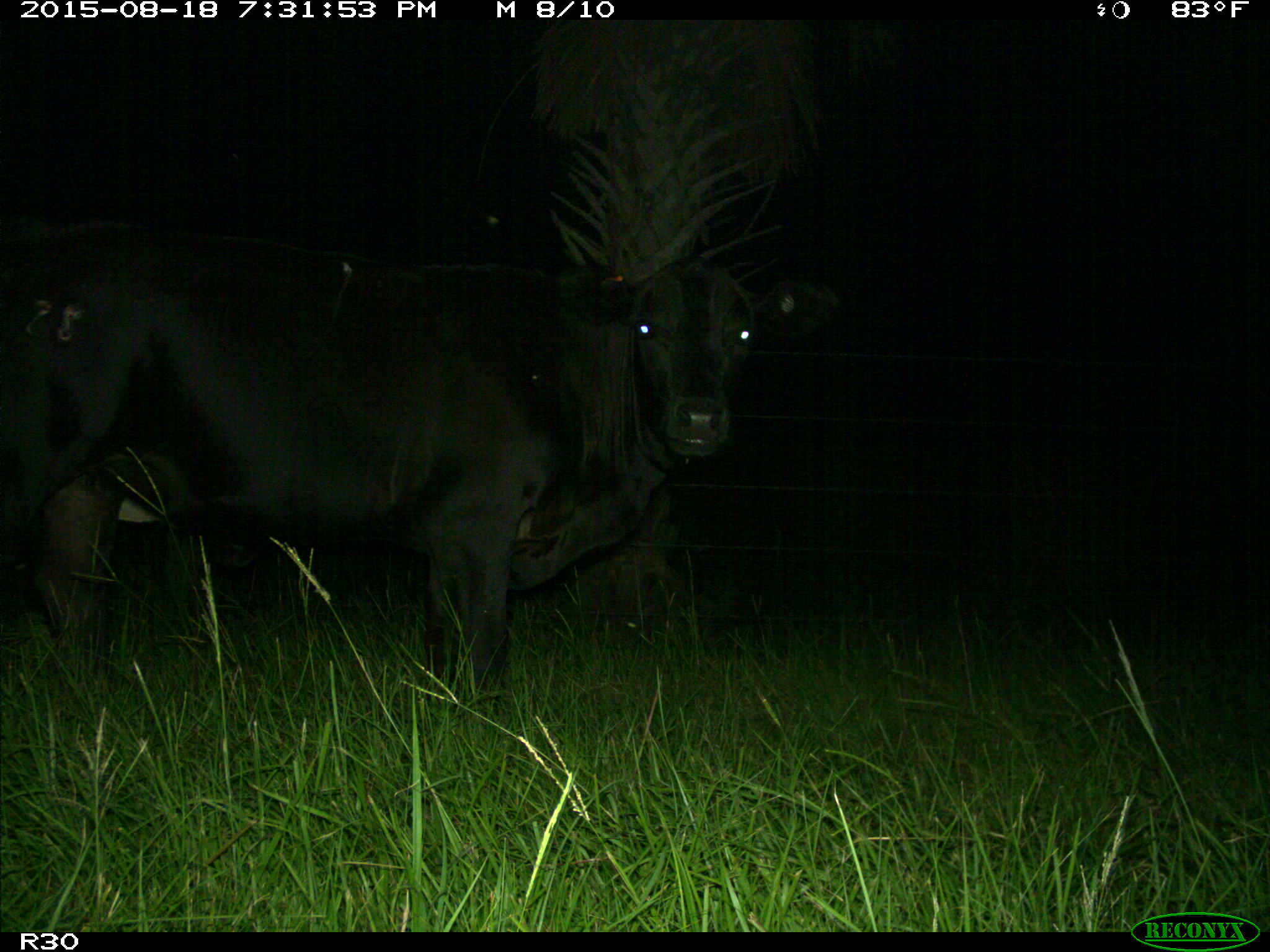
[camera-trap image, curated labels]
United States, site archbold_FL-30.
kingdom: Animalia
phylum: Chordata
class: Mammalia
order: Artiodactyla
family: Bovidae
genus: Bos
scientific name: Bos taurus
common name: domestic cow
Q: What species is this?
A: Bos taurus (domestic cow).